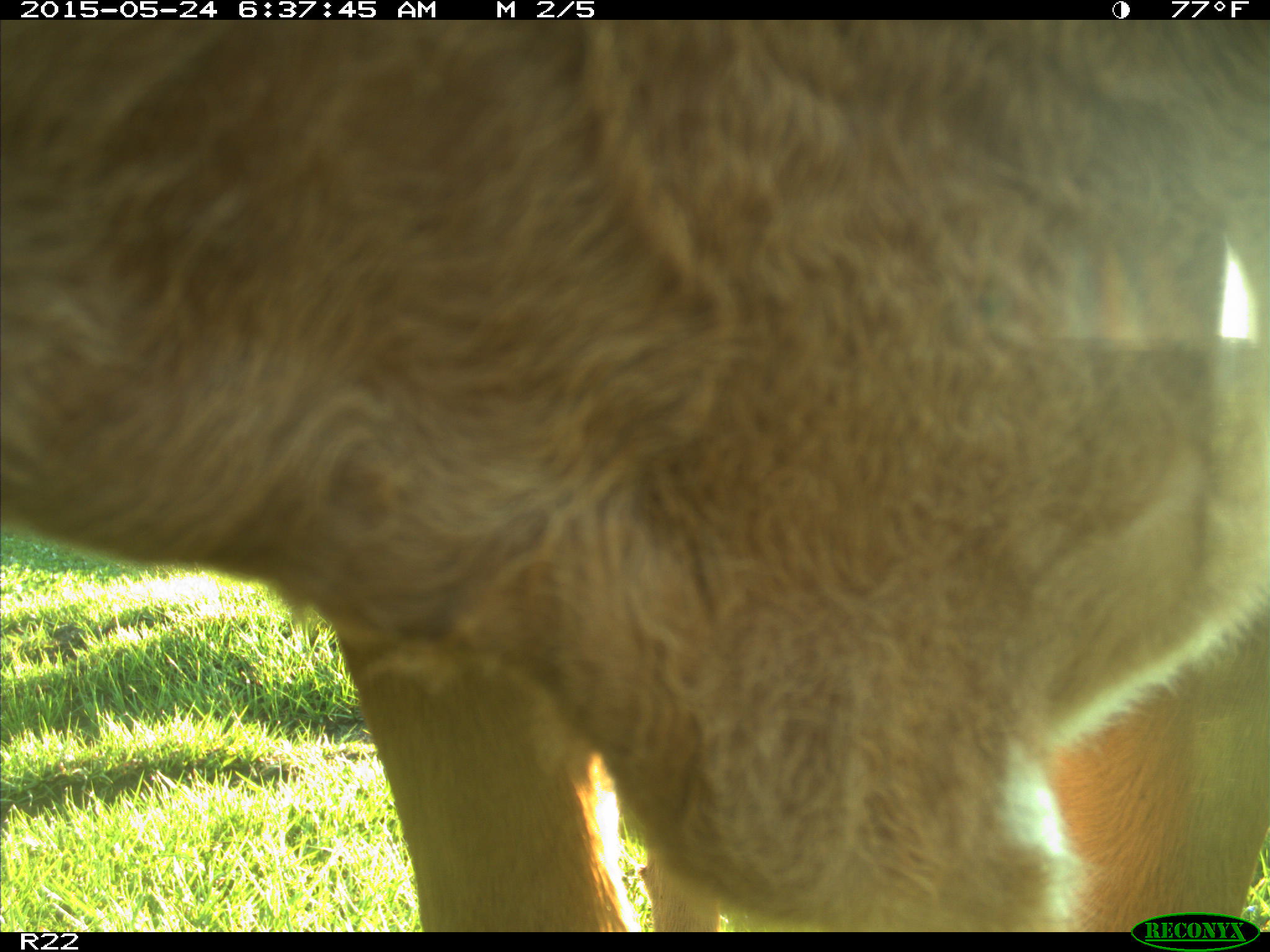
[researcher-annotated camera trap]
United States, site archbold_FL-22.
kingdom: Animalia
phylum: Chordata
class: Mammalia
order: Artiodactyla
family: Bovidae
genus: Bos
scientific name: Bos taurus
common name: domestic cow